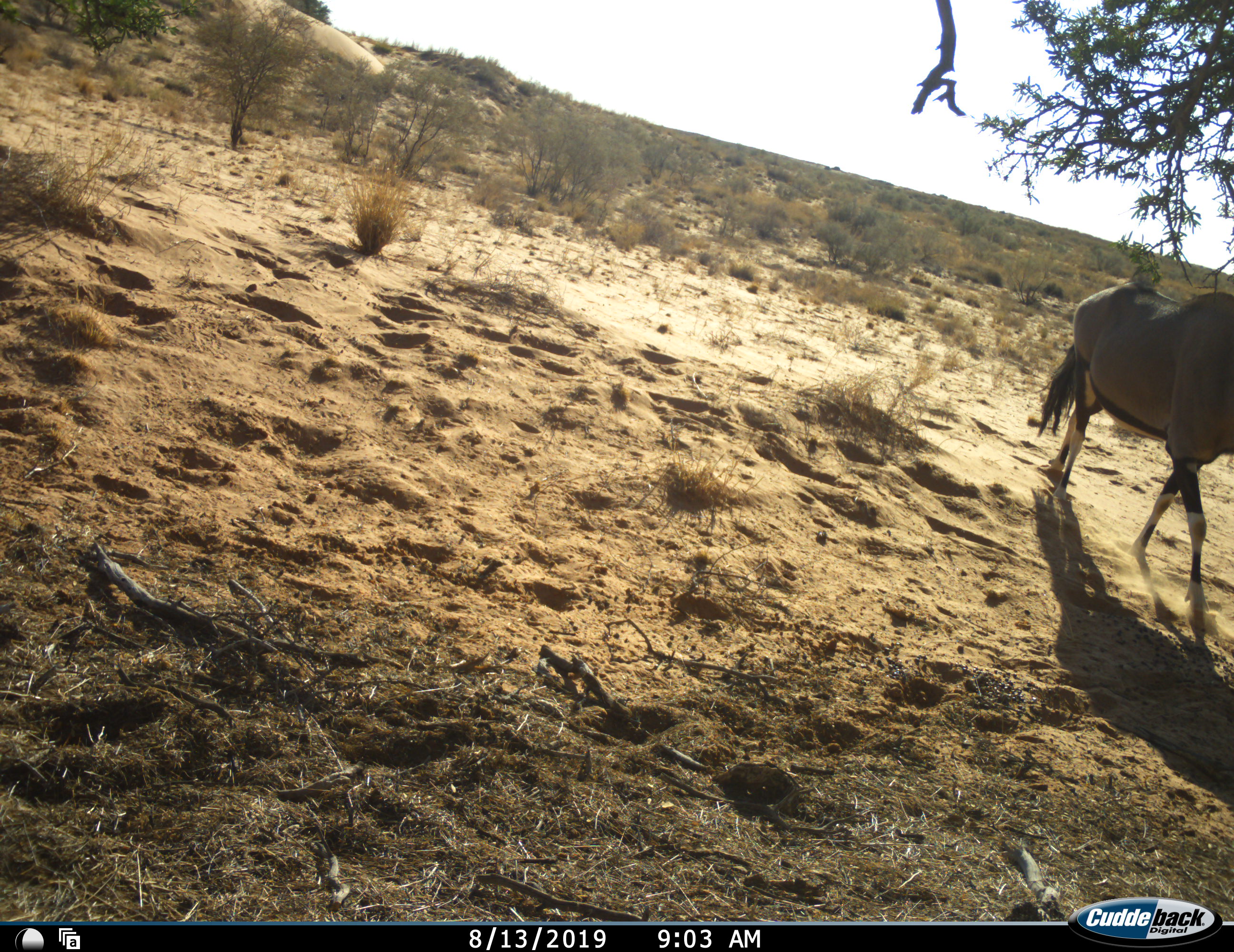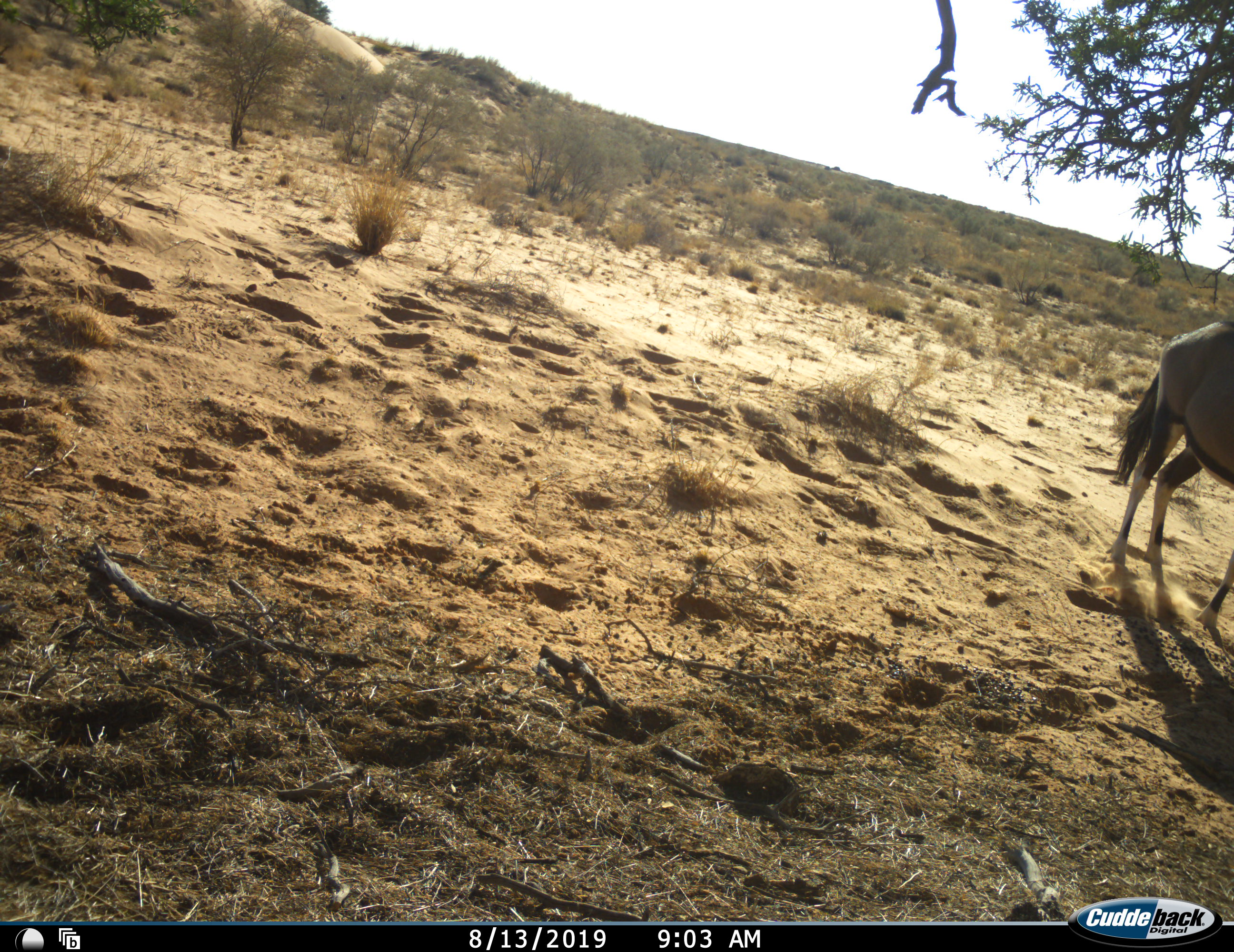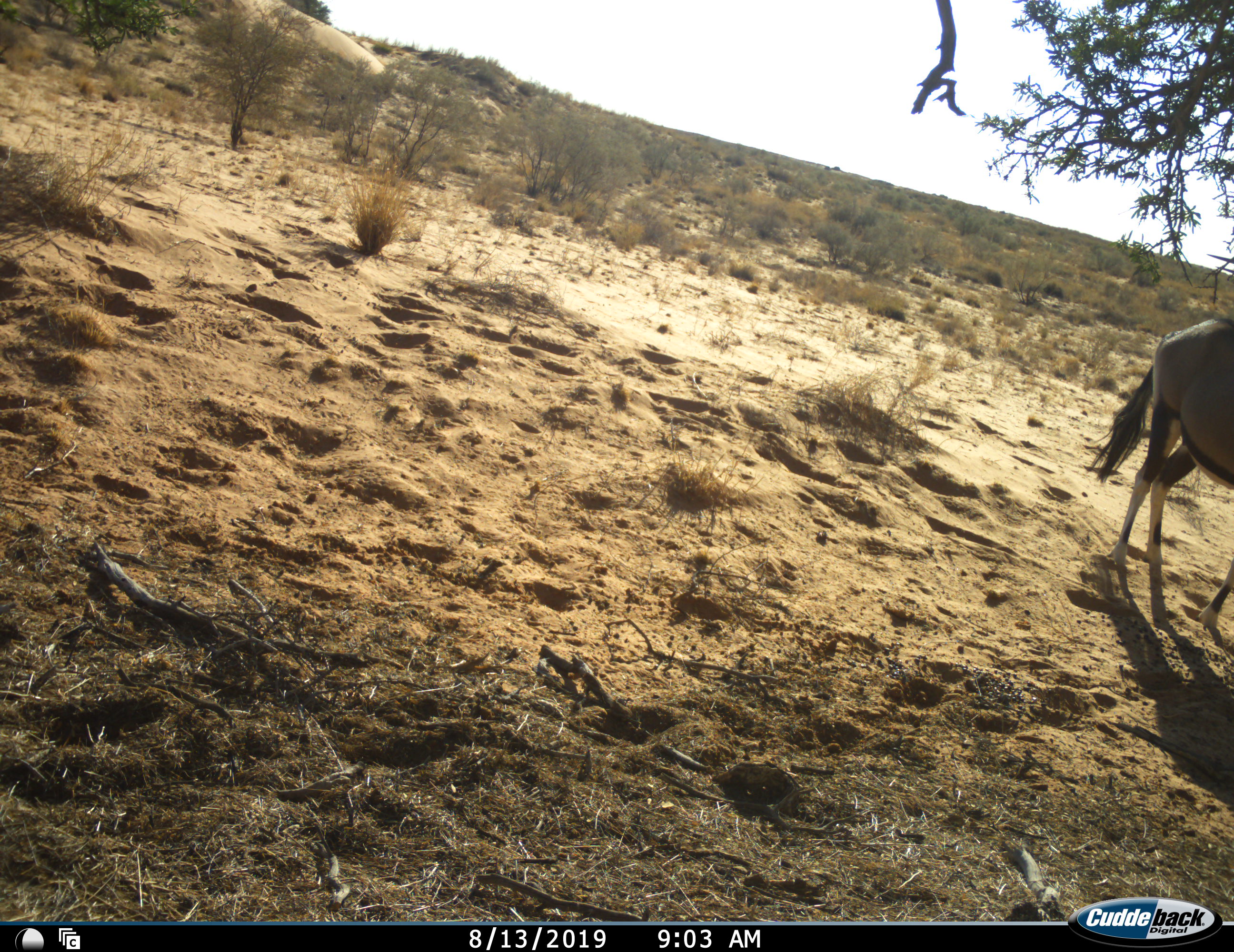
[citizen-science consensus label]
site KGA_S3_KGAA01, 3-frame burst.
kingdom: Animalia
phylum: Chordata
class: Mammalia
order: Artiodactyla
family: Bovidae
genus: Oryx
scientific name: Oryx gazella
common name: gemsbok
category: oryx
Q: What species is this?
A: Oryx (gemsbok) (Oryx gazella).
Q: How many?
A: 1.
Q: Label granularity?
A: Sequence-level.